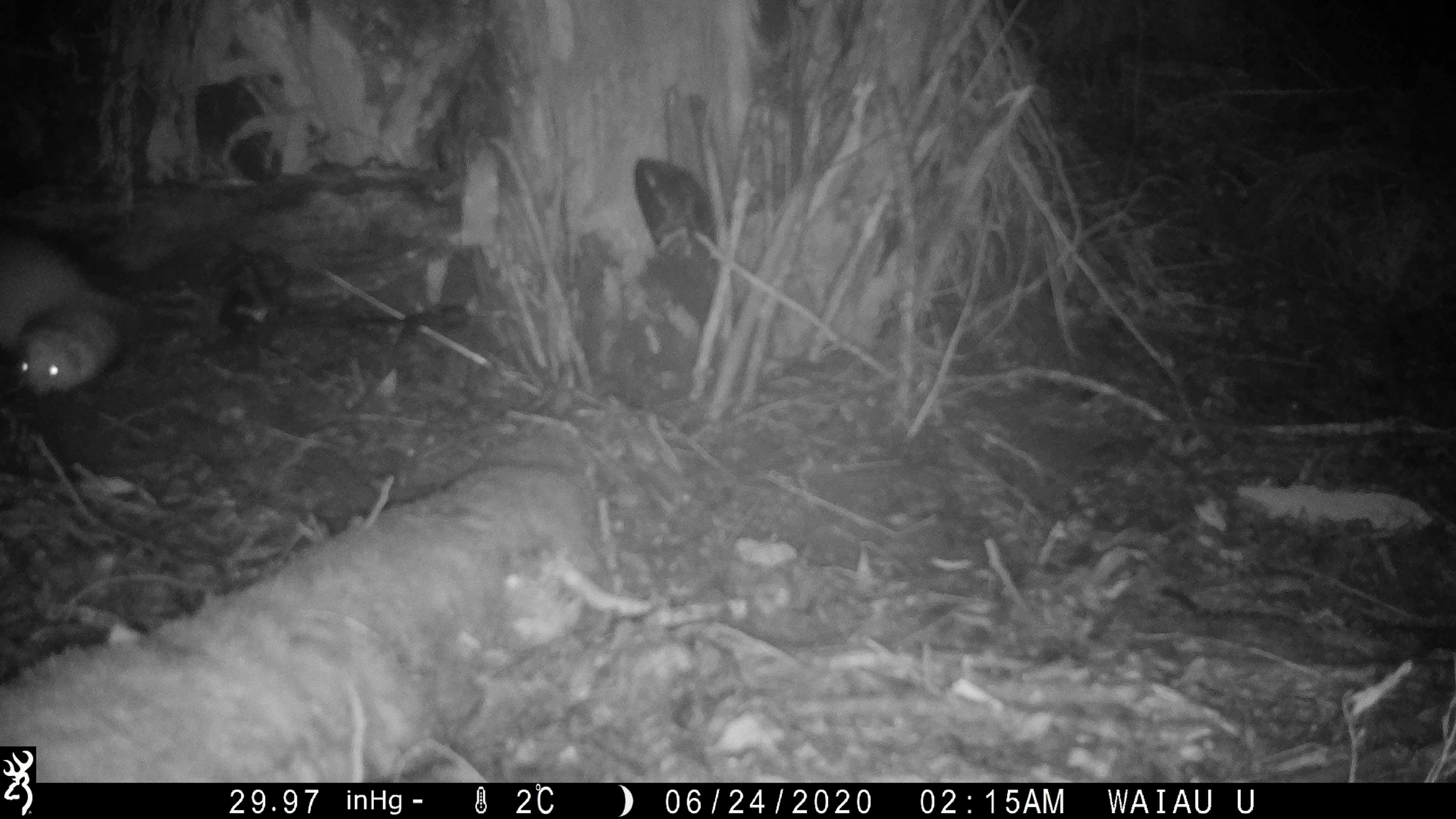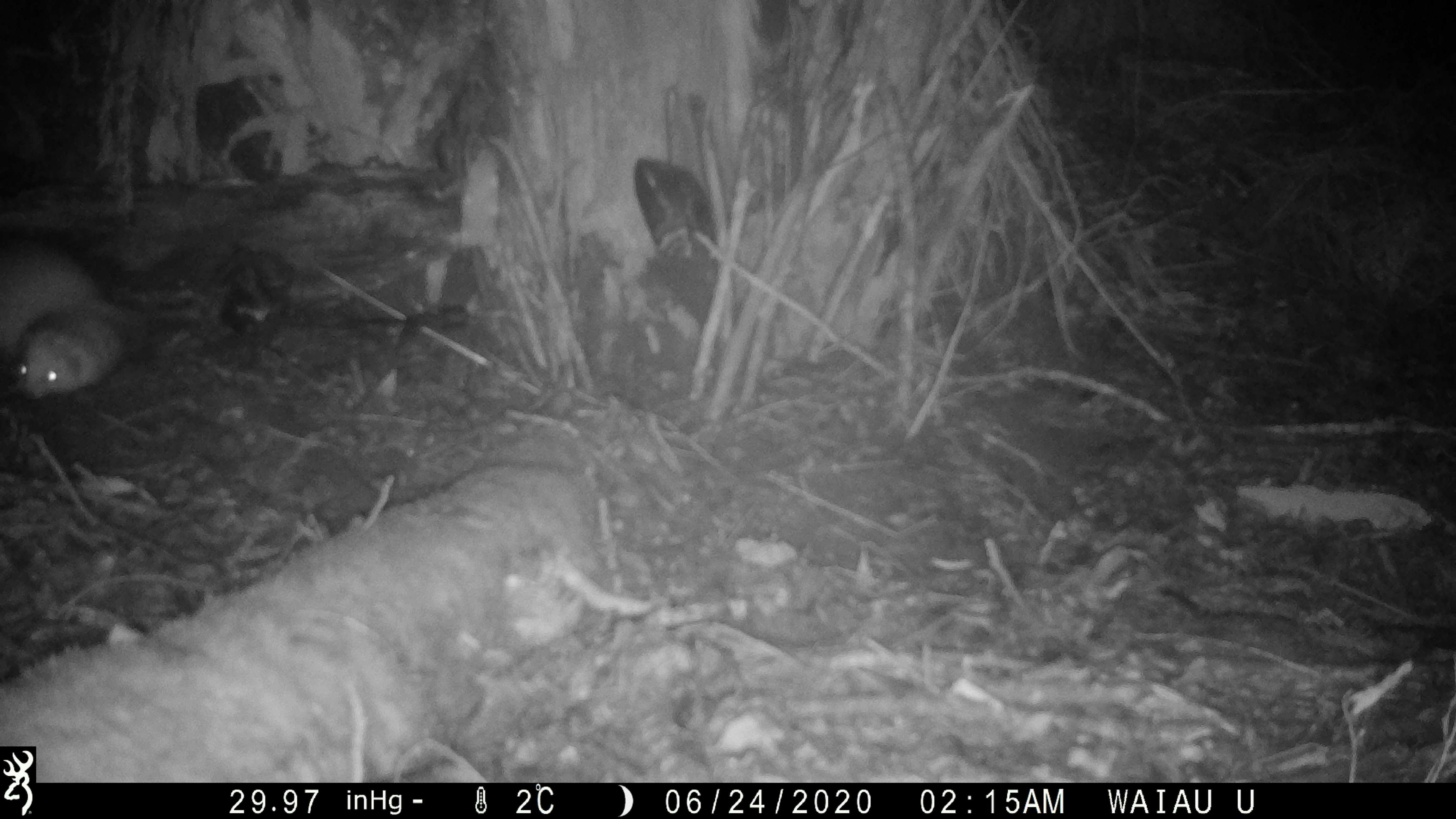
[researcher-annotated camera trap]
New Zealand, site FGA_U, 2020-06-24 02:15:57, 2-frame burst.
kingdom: Animalia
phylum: Chordata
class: Mammalia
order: Carnivora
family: Mustelidae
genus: Mustela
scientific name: Mustela furo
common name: ferret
Ferret (Mustela furo).